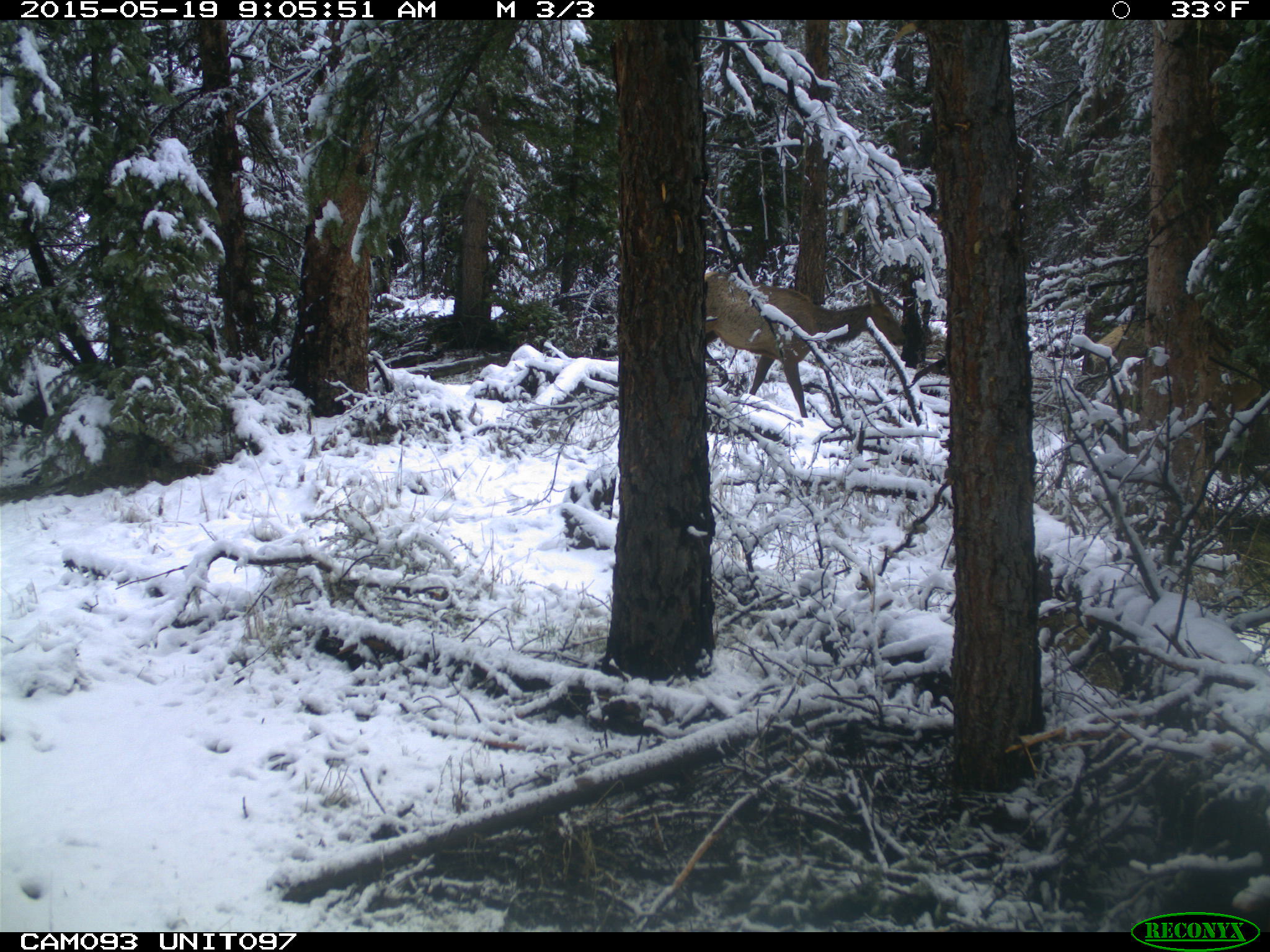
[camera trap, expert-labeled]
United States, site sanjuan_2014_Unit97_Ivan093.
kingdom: Animalia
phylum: Chordata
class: Mammalia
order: Artiodactyla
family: Cervidae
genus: Cervus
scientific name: Cervus elaphus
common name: red deer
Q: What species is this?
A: Cervus elaphus (red deer).